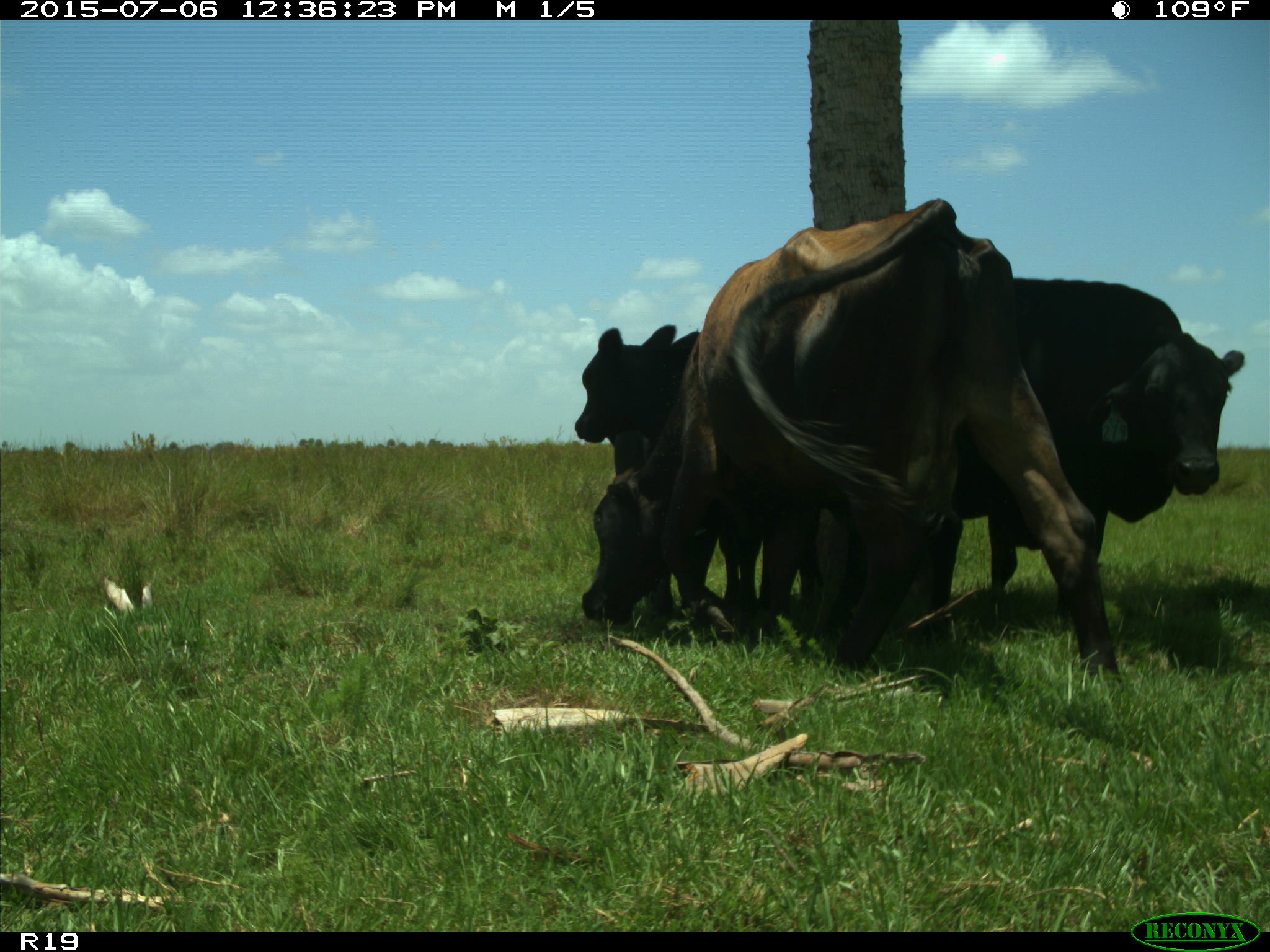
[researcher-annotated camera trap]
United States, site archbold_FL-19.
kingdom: Animalia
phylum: Chordata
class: Mammalia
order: Artiodactyla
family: Bovidae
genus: Bos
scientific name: Bos taurus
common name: domestic cow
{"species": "Bos taurus (domestic cow)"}